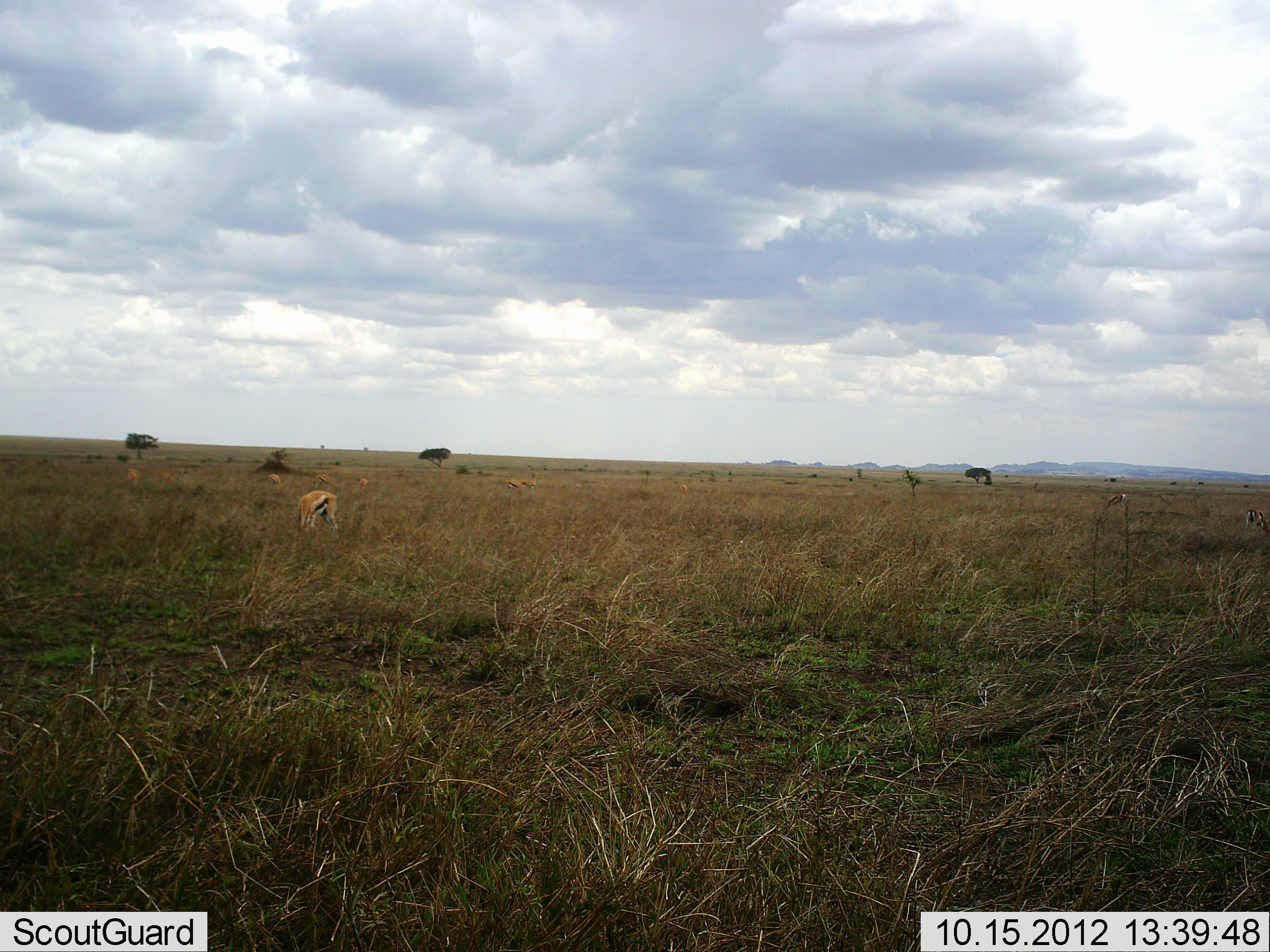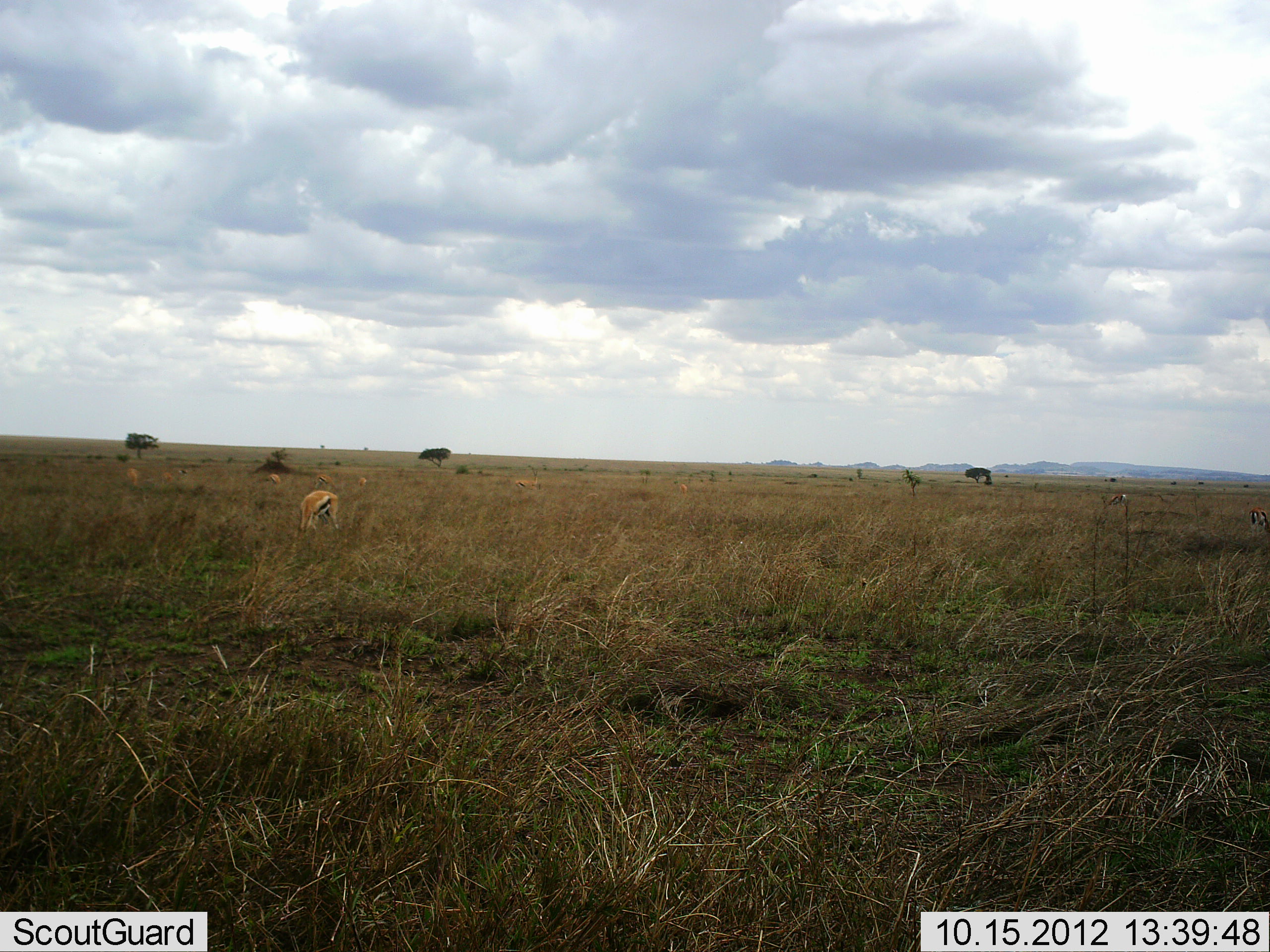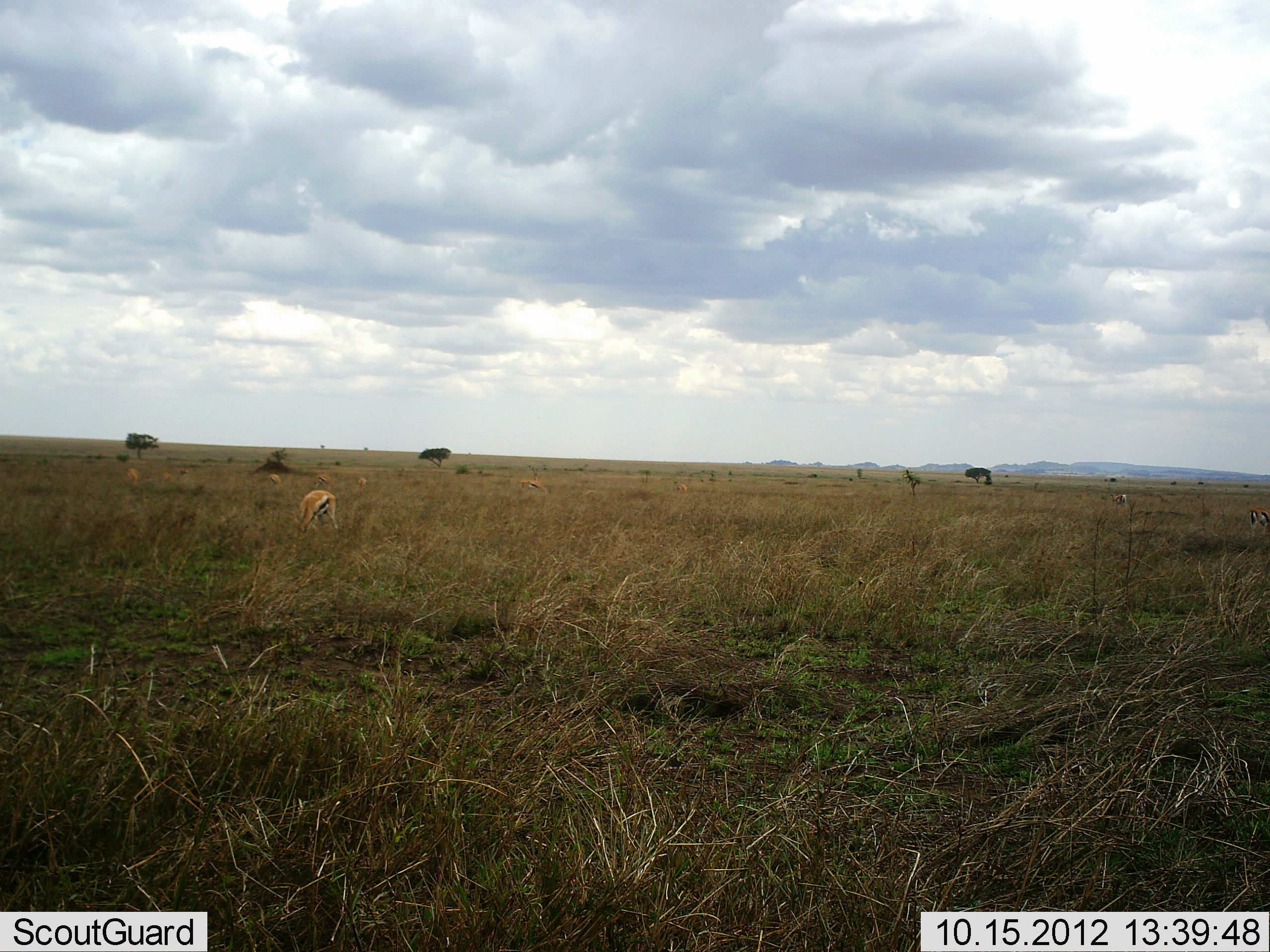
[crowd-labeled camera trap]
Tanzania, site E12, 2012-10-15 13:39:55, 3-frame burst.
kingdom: Animalia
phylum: Chordata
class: Mammalia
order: Artiodactyla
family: Bovidae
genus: Eudorcas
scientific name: Eudorcas thomsonii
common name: thomson's gazelle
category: gazellethomsons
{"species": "gazellethomsons (thomson's gazelle) (Eudorcas thomsonii)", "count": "6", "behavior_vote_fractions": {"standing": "20%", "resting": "0%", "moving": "0%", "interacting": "0%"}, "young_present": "0%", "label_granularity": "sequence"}